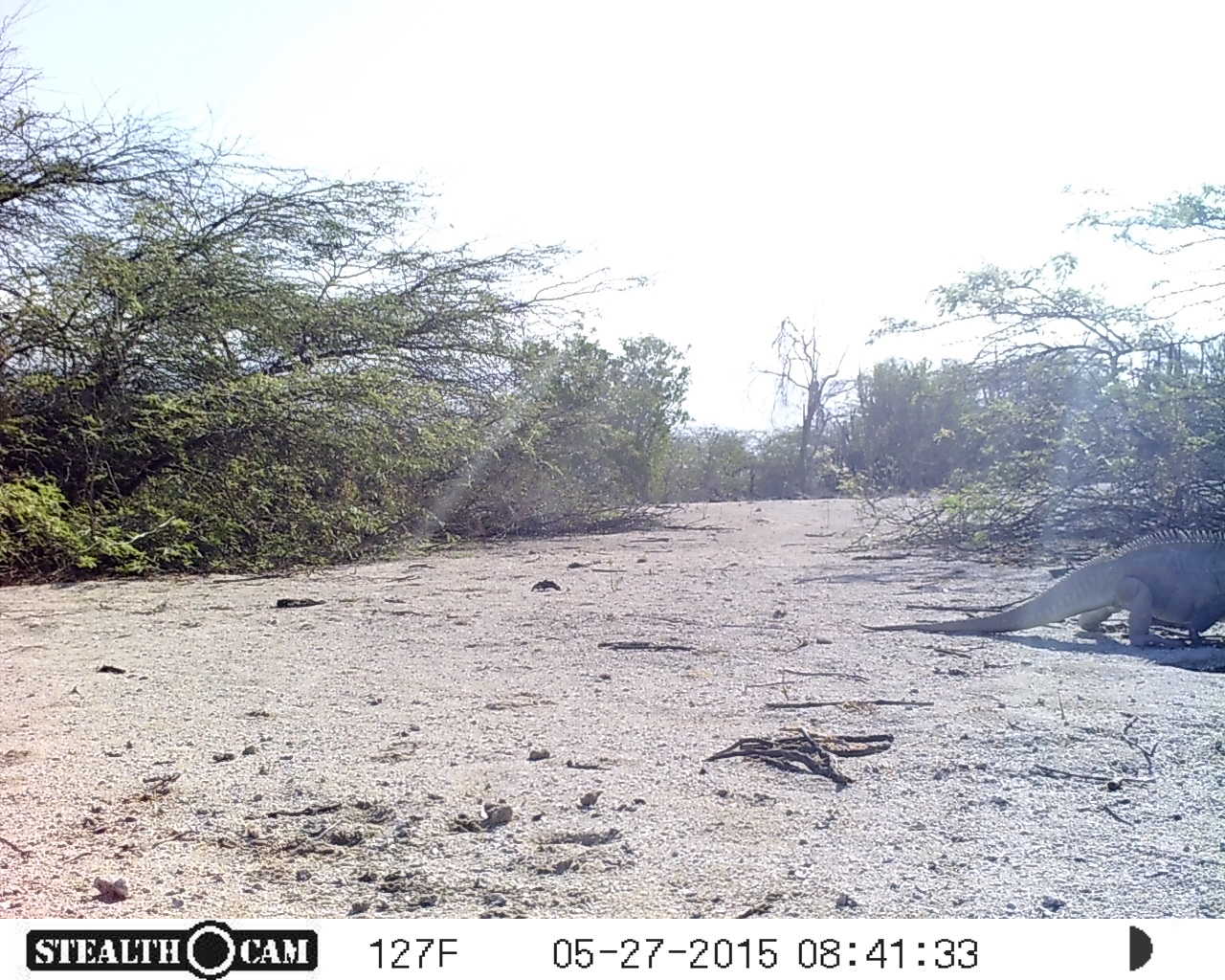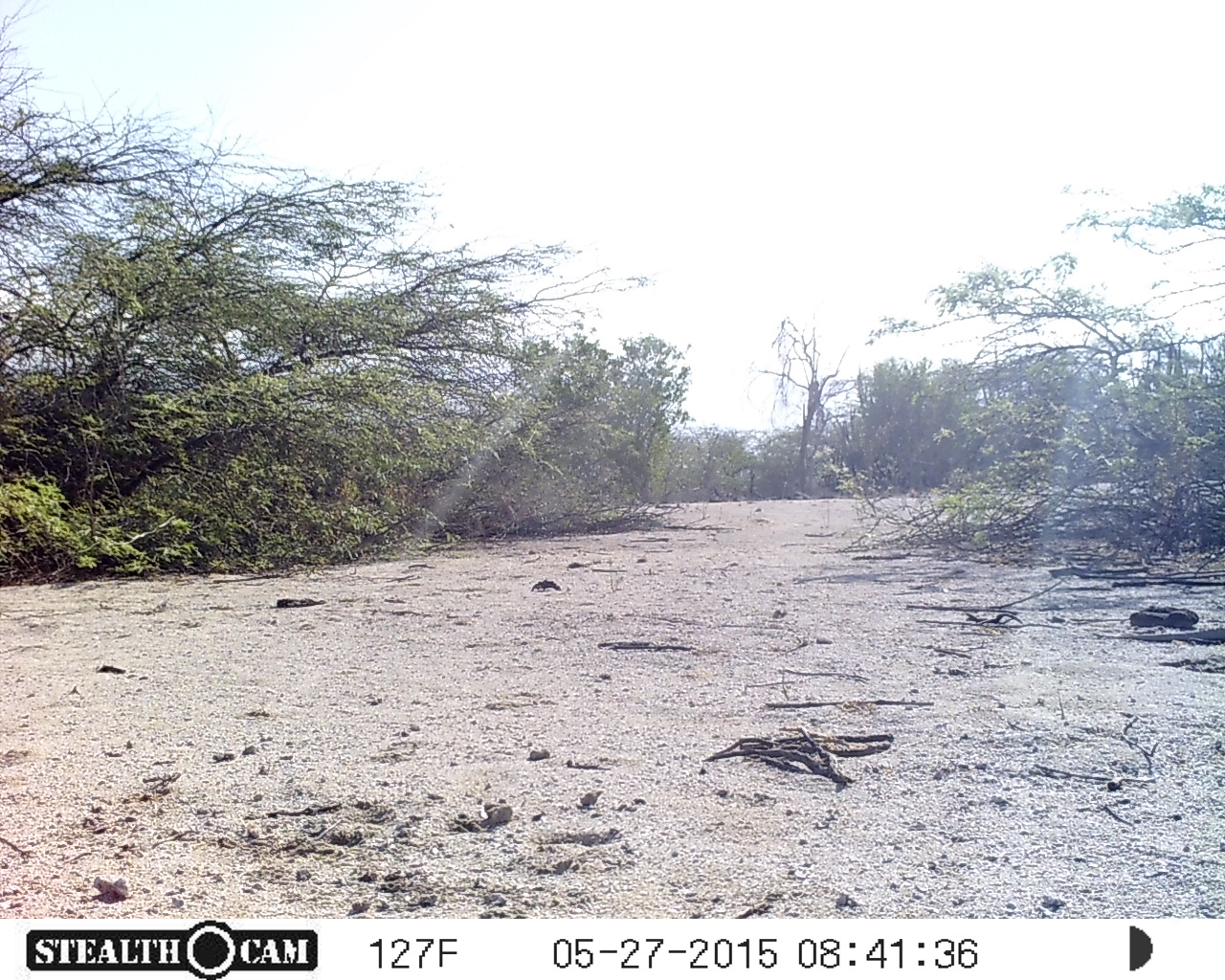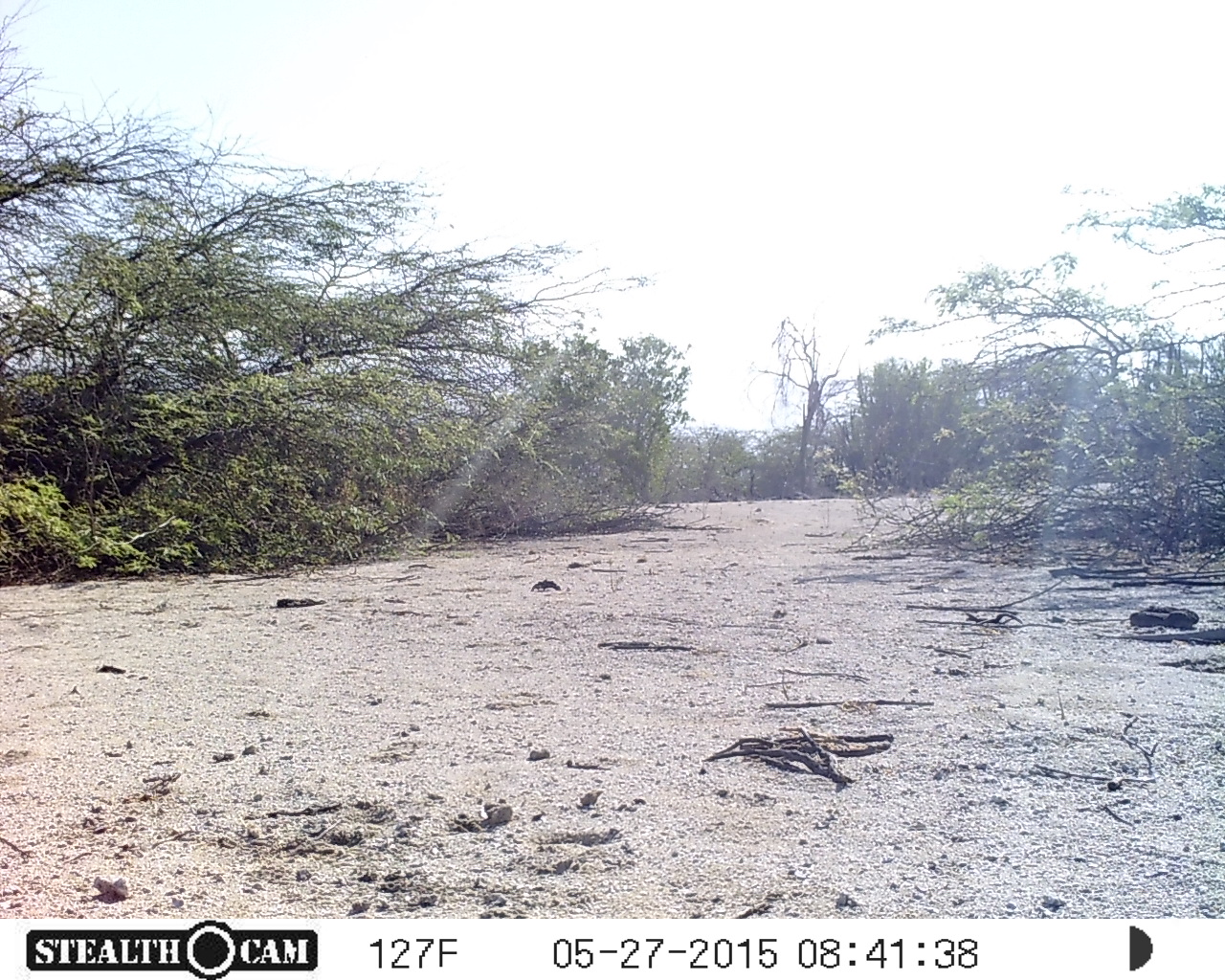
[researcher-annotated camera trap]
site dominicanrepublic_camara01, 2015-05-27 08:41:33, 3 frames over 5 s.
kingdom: Animalia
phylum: Chordata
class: Reptilia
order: Squamata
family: Iguanidae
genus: Iguana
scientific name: Iguana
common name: typical iguanas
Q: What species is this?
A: Iguana (typical iguanas).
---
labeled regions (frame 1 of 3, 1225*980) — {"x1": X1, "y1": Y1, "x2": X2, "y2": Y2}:
iguana: {"x1": 860, "y1": 524, "x2": 1225, "y2": 634}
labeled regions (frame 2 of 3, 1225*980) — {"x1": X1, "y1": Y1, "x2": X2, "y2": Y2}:
iguana: {"x1": 1094, "y1": 624, "x2": 1225, "y2": 649}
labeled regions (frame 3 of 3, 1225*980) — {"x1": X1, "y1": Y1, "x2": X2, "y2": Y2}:
iguana: {"x1": 1088, "y1": 626, "x2": 1225, "y2": 650}